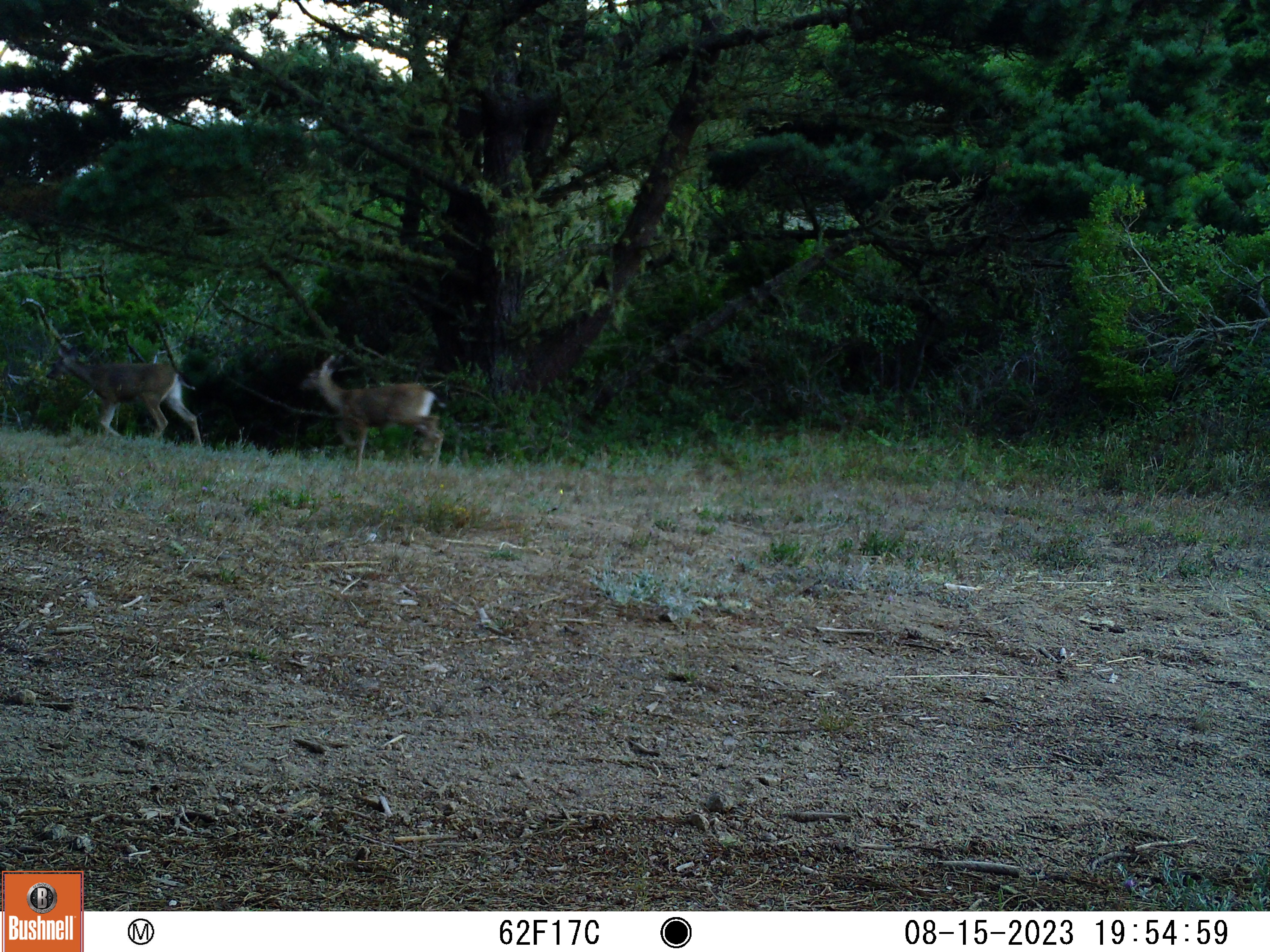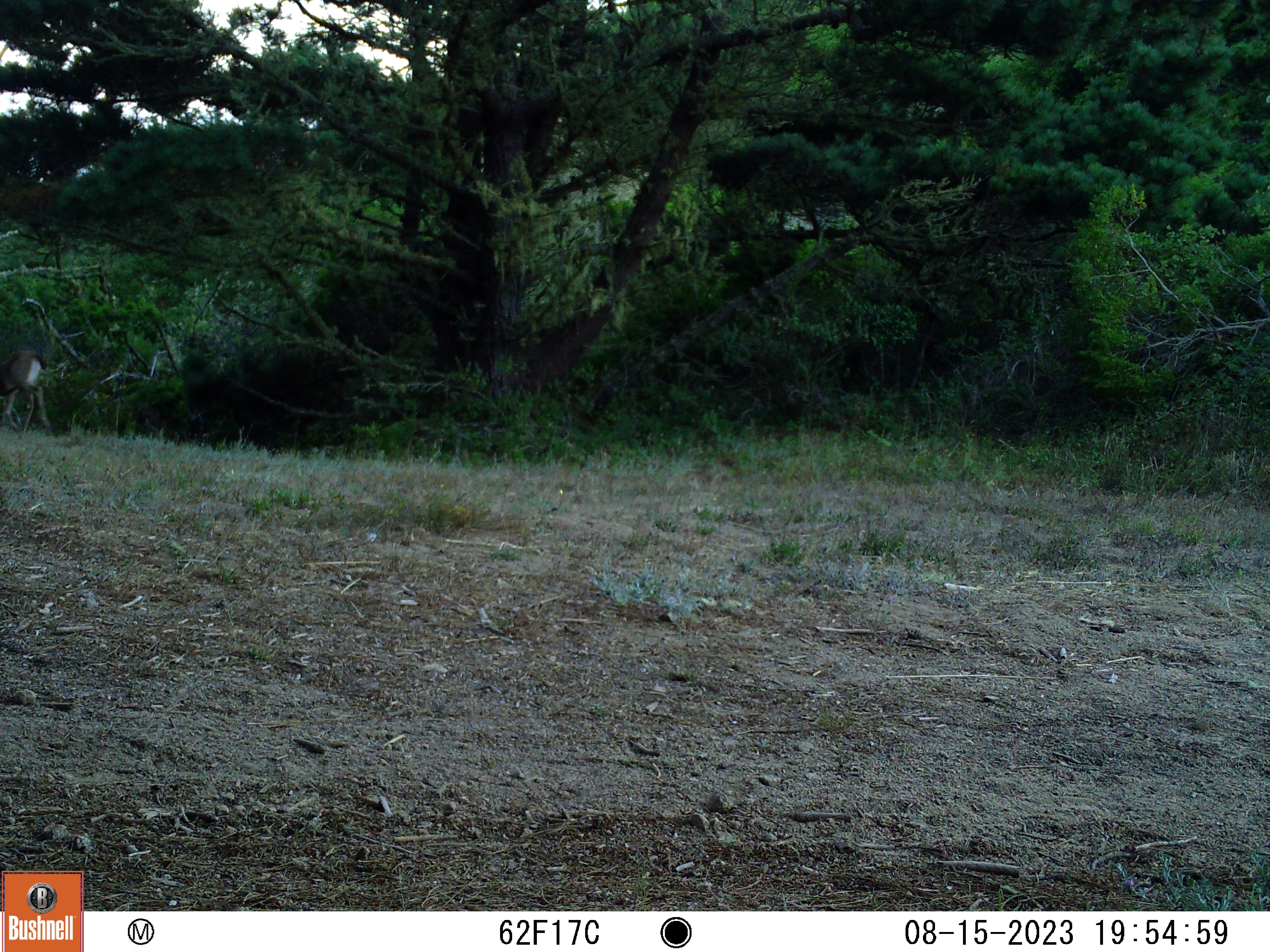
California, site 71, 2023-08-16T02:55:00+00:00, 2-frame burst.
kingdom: Animalia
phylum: Chordata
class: Mammalia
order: Artiodactyla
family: Cervidae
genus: Odocoileus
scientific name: Odocoileus hemionus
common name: mule deer